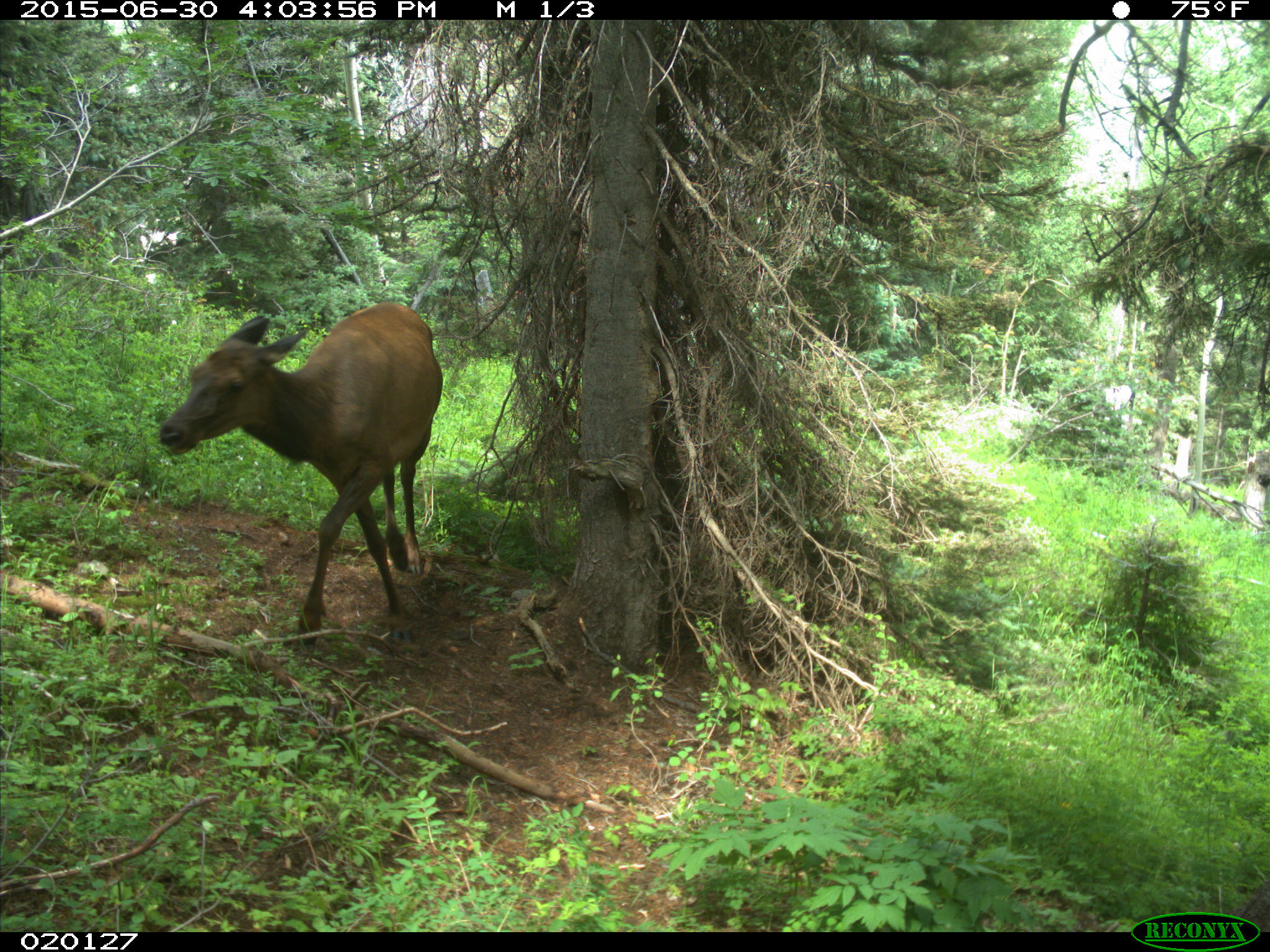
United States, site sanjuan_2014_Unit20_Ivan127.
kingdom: Animalia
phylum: Chordata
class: Mammalia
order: Artiodactyla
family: Cervidae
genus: Cervus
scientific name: Cervus elaphus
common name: red deer